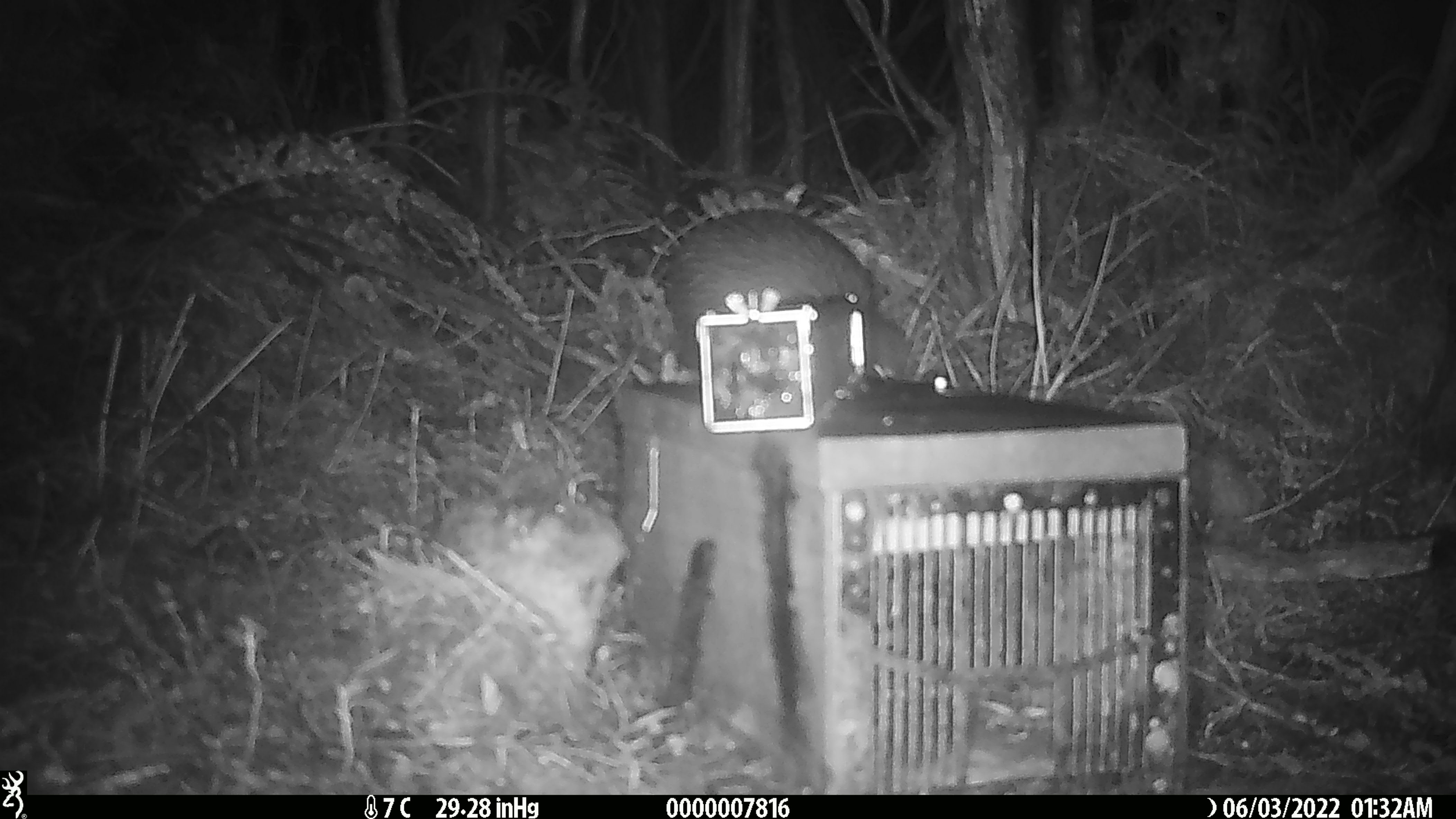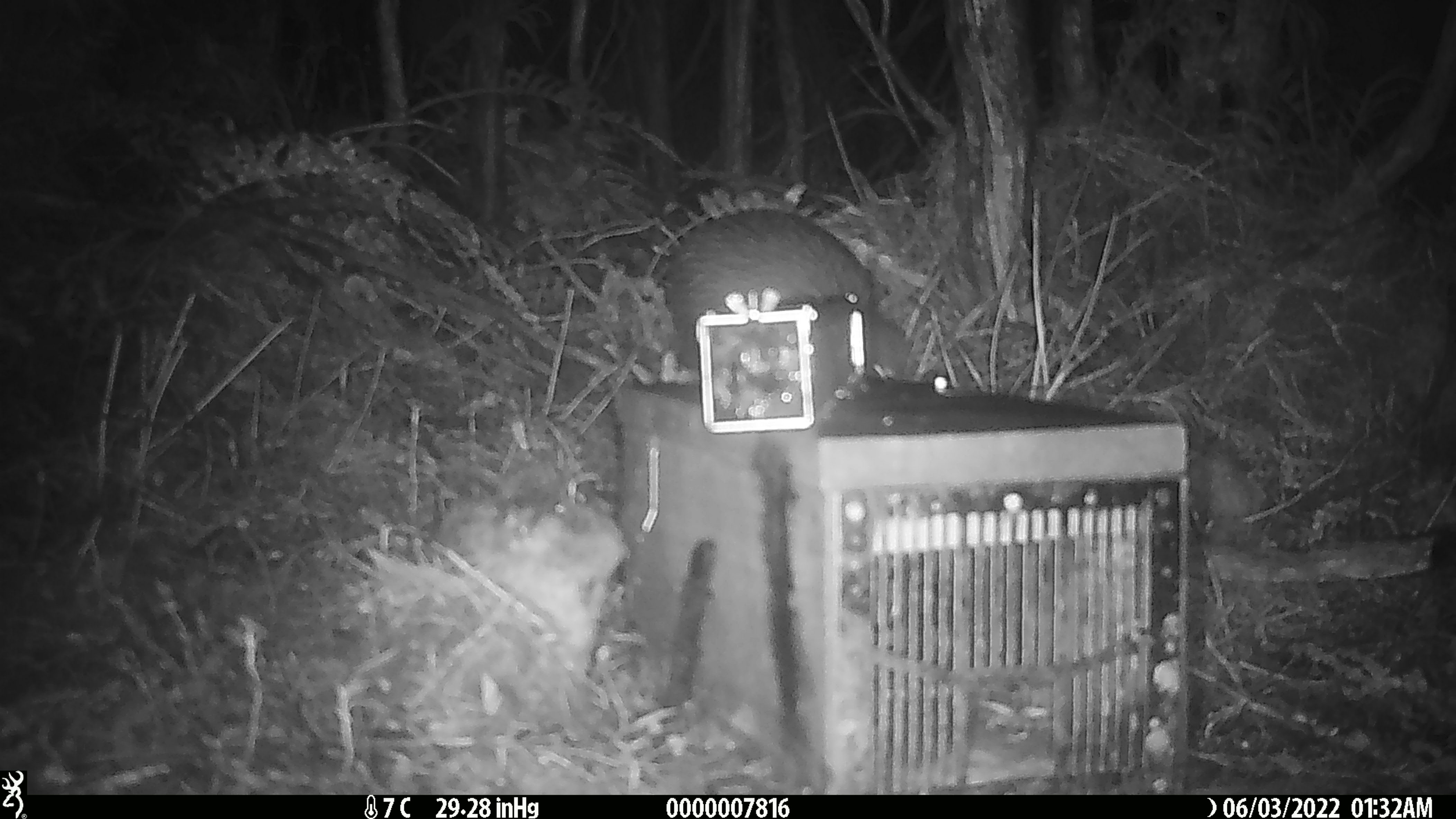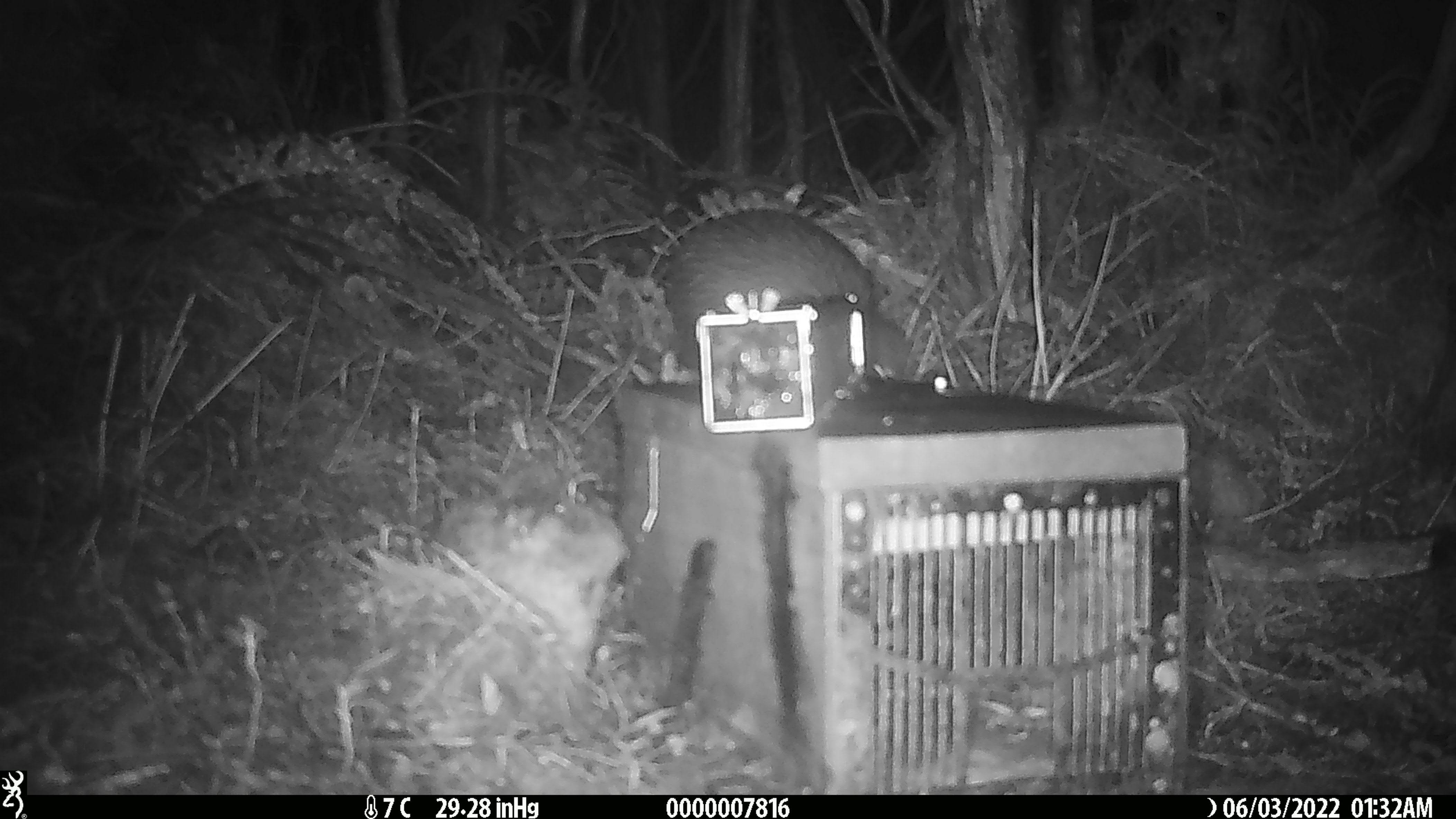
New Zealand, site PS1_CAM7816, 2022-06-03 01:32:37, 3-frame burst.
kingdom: Animalia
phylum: Chordata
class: Aves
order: Apterygiformes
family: Apterygidae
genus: Apteryx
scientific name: Apteryx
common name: kiwi